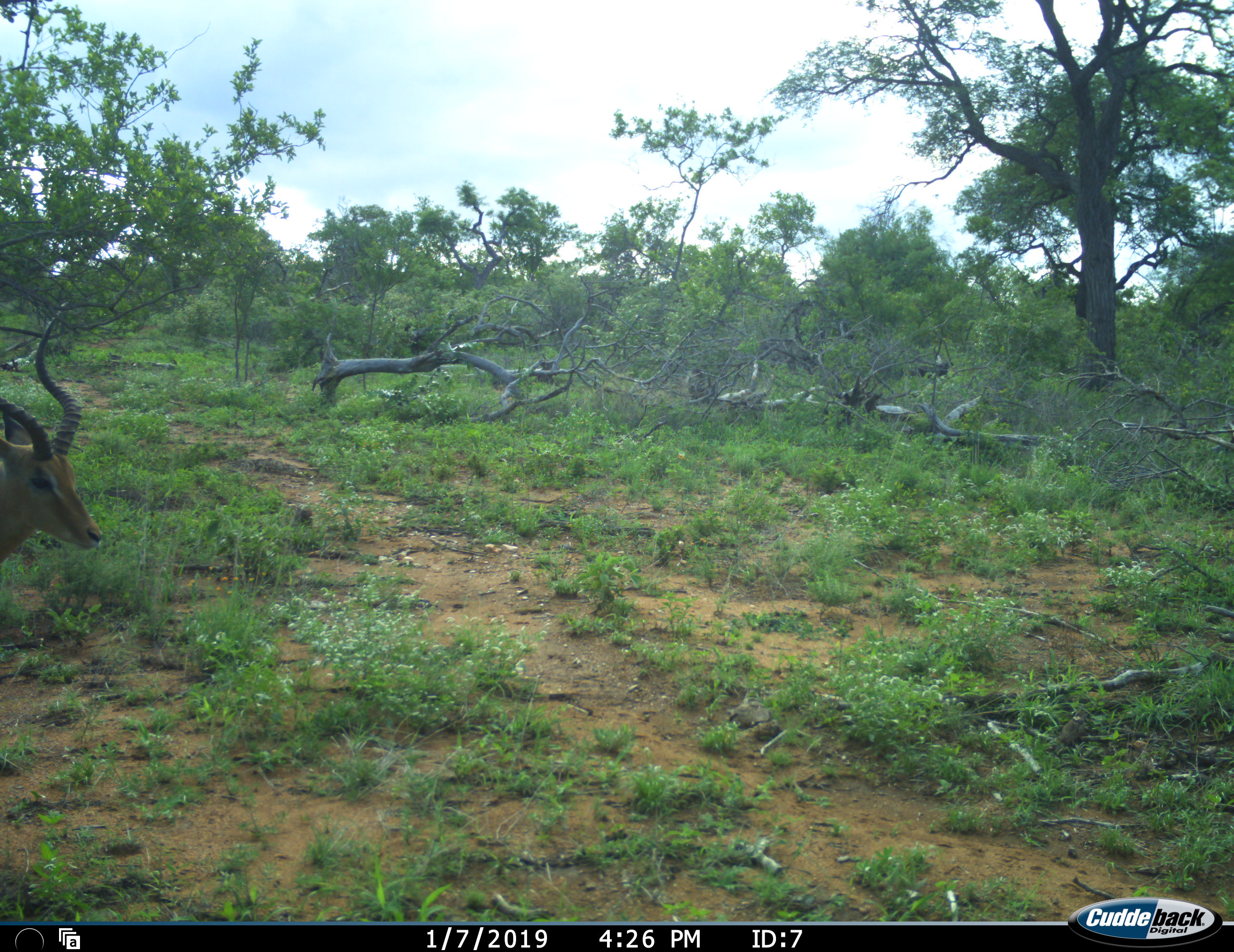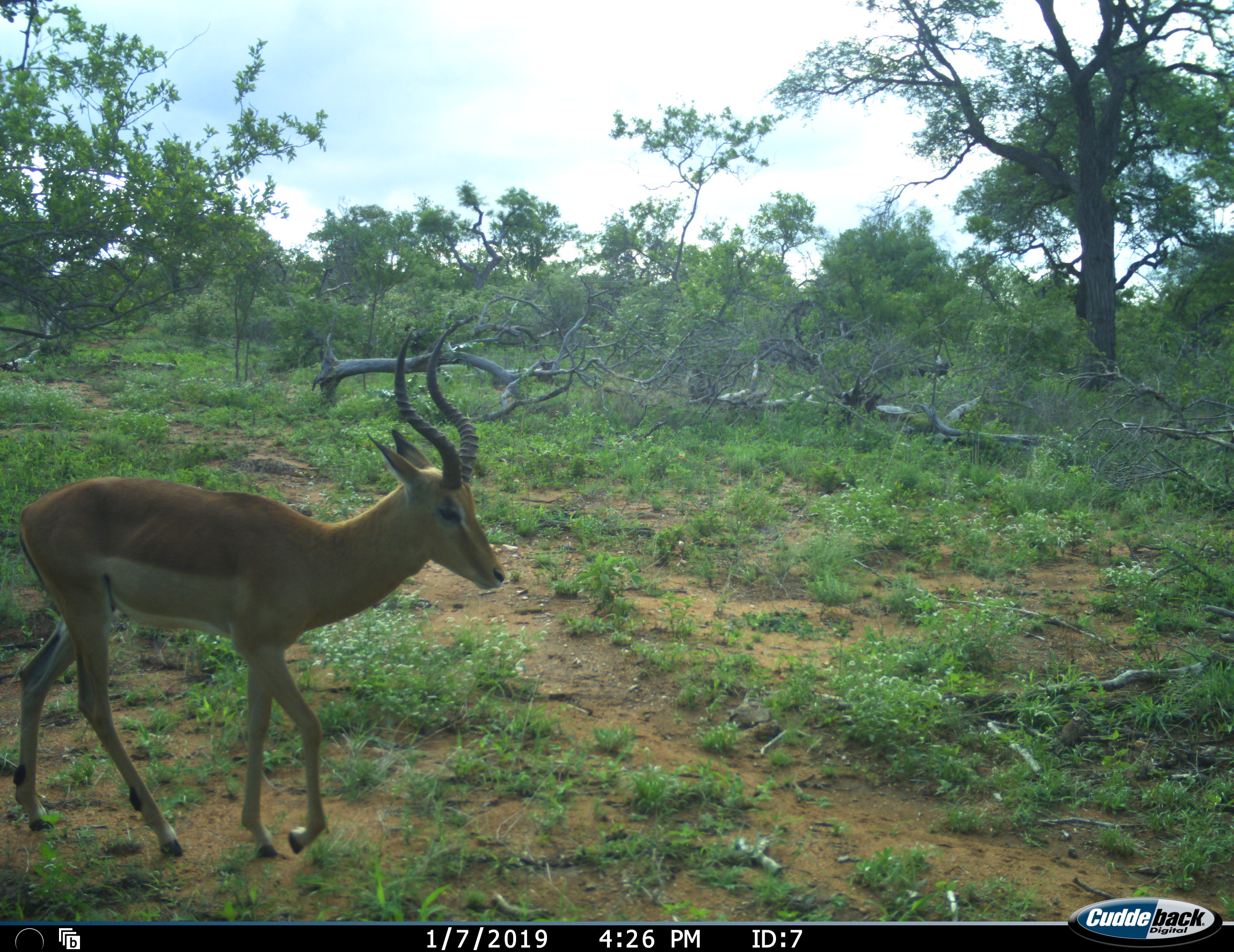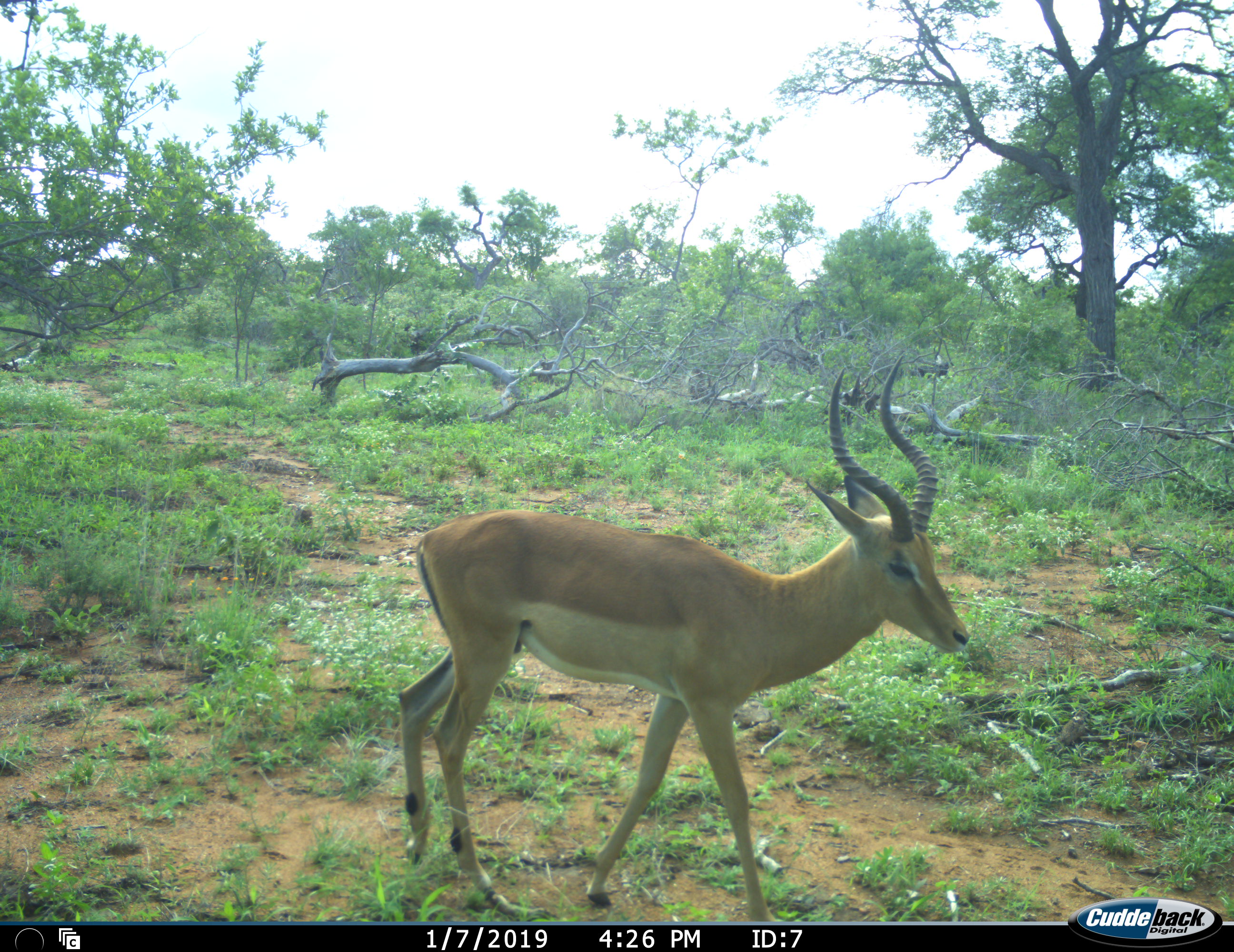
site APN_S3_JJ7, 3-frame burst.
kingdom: Animalia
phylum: Chordata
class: Mammalia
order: Artiodactyla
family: Bovidae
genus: Aepyceros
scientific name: Aepyceros melampus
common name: impala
Impala (Aepyceros melampus), count 1. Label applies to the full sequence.